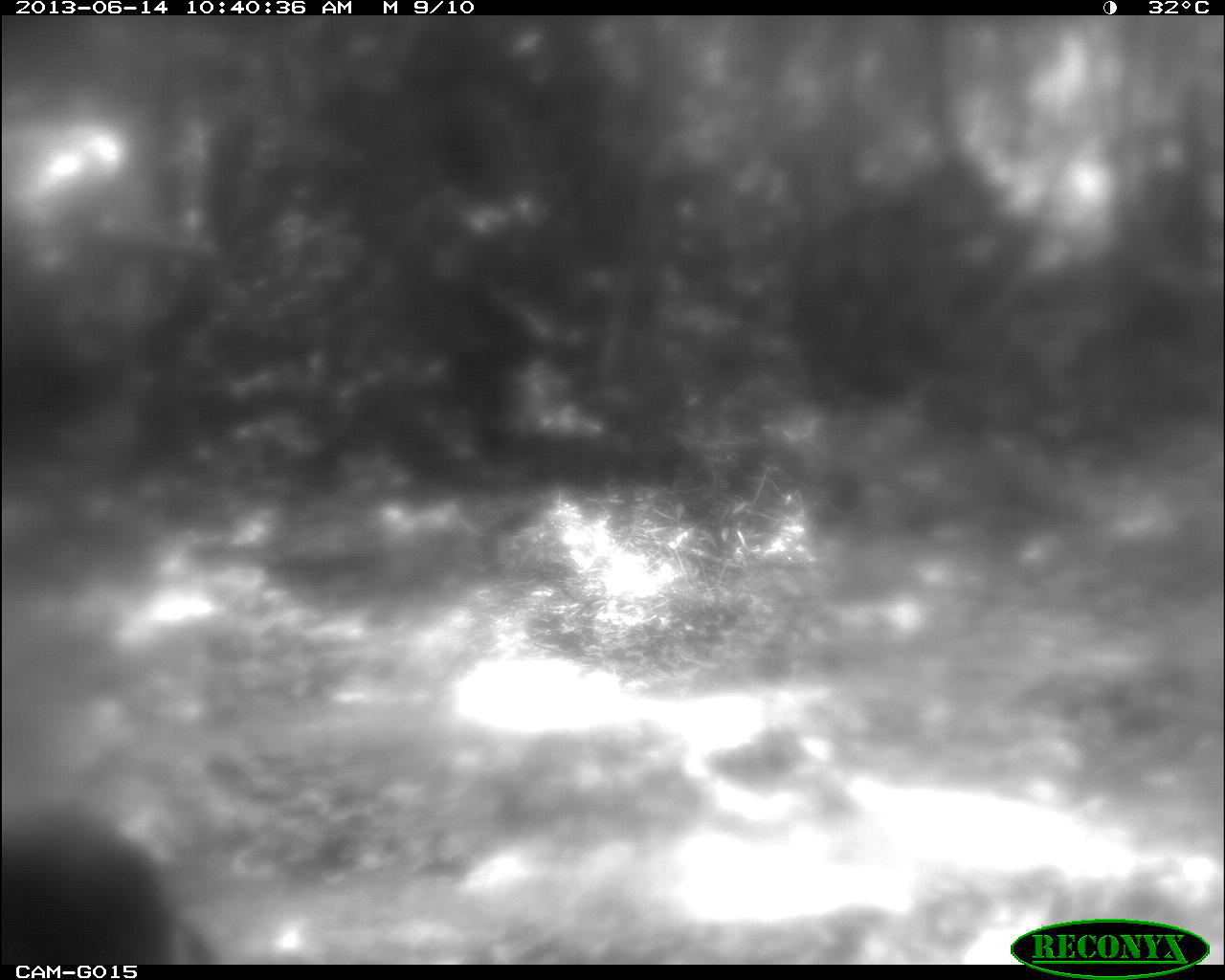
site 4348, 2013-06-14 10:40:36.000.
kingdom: Animalia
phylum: Chordata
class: Aves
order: Galliformes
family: Phasianidae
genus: Meleagris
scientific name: Meleagris ocellata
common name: ocellated turkey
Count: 2.